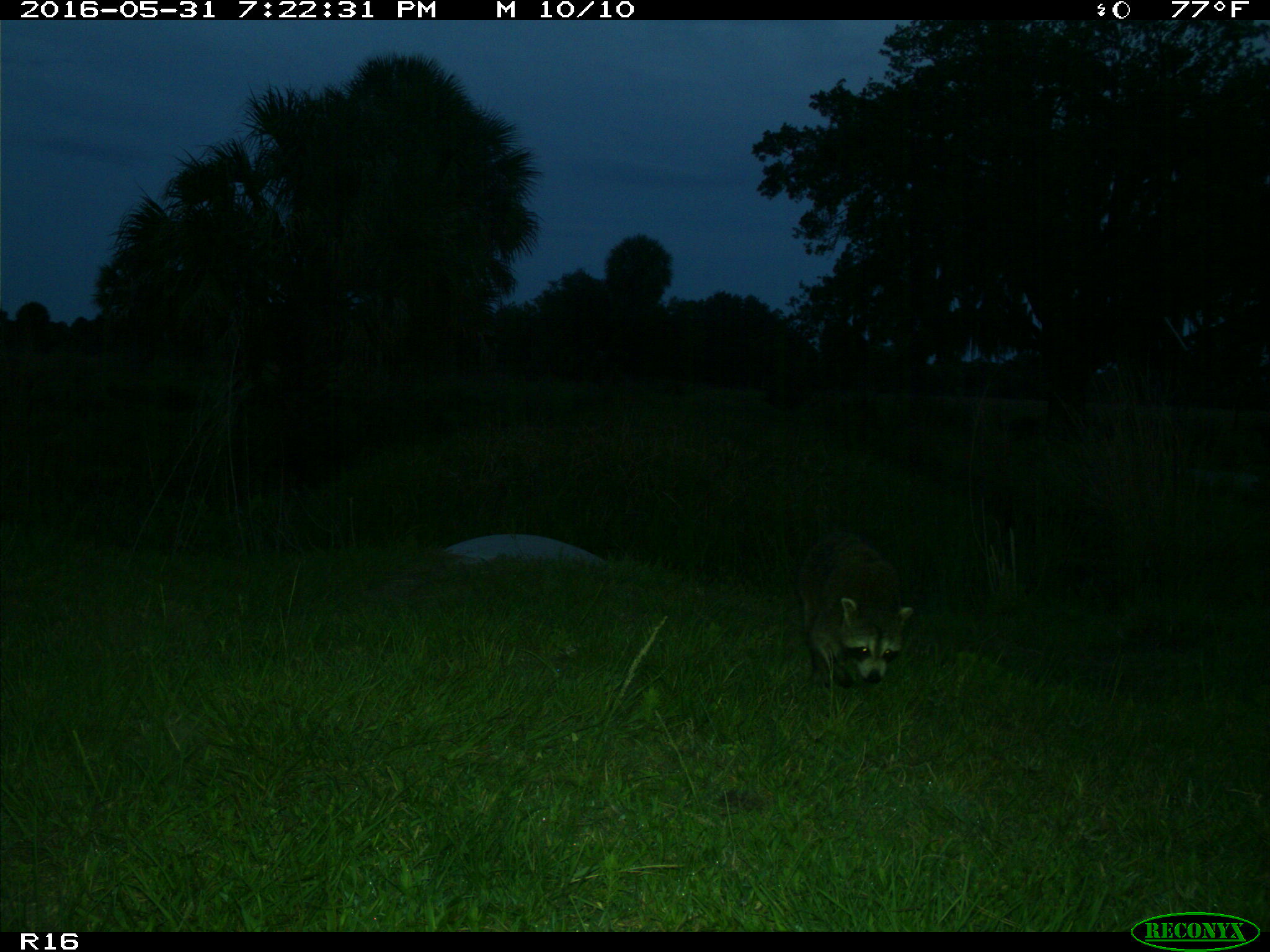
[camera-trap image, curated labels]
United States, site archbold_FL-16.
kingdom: Animalia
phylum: Chordata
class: Mammalia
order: Carnivora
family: Procyonidae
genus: Procyon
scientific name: Procyon lotor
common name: common raccoon